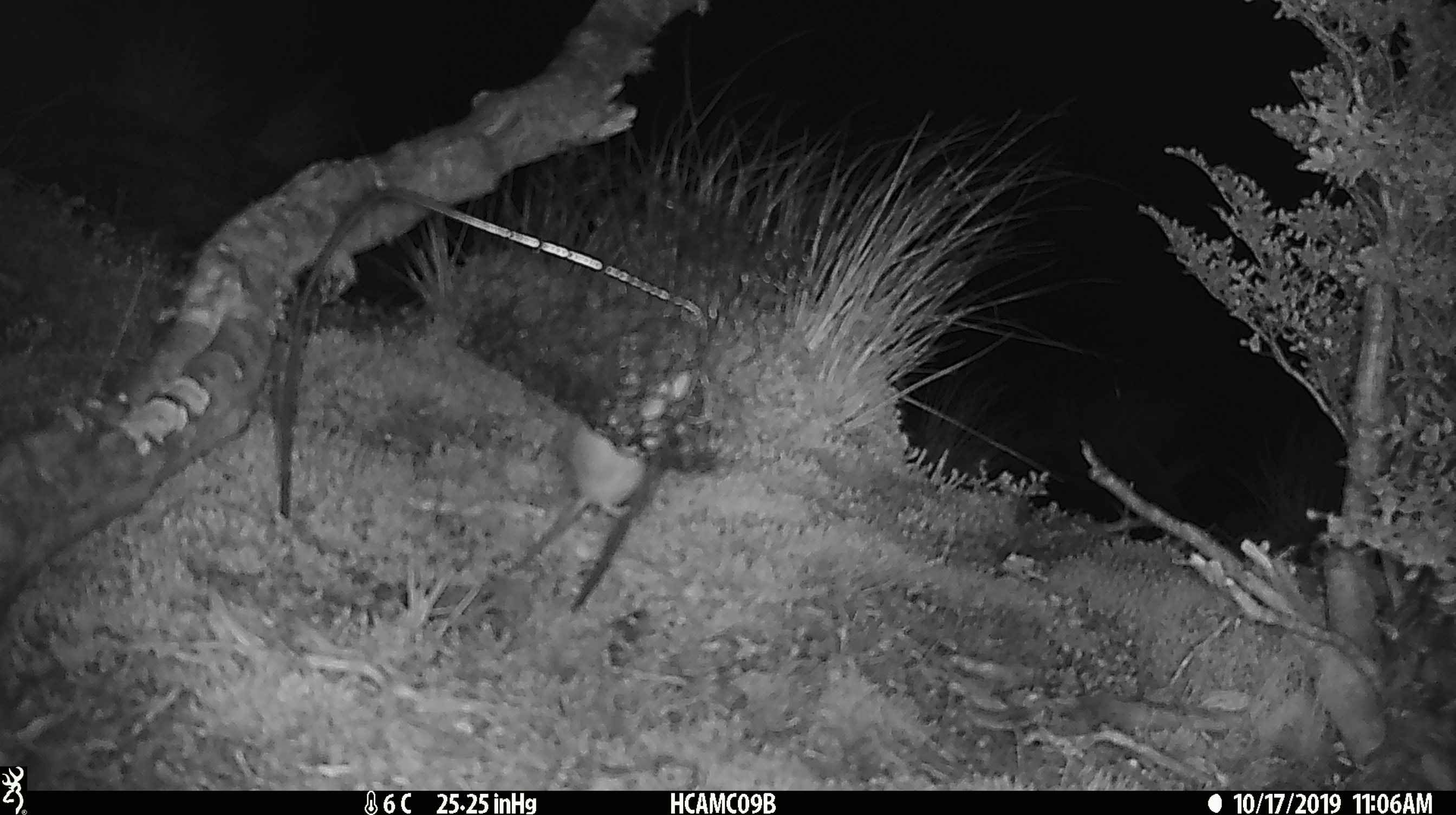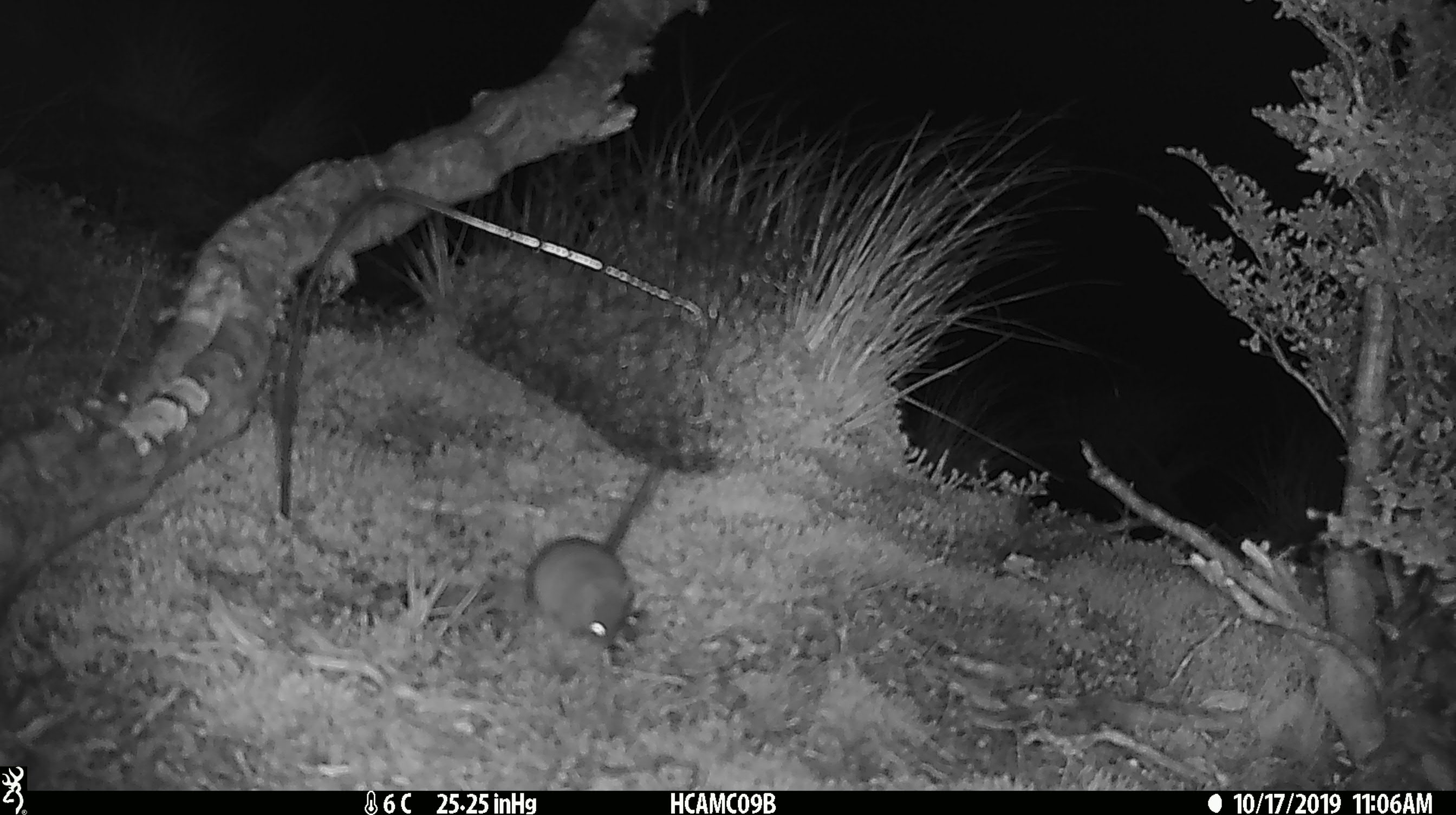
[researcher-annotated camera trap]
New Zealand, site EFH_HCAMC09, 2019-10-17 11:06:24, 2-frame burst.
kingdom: Animalia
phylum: Chordata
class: Mammalia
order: Rodentia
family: Muridae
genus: Mus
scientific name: Mus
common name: mouse